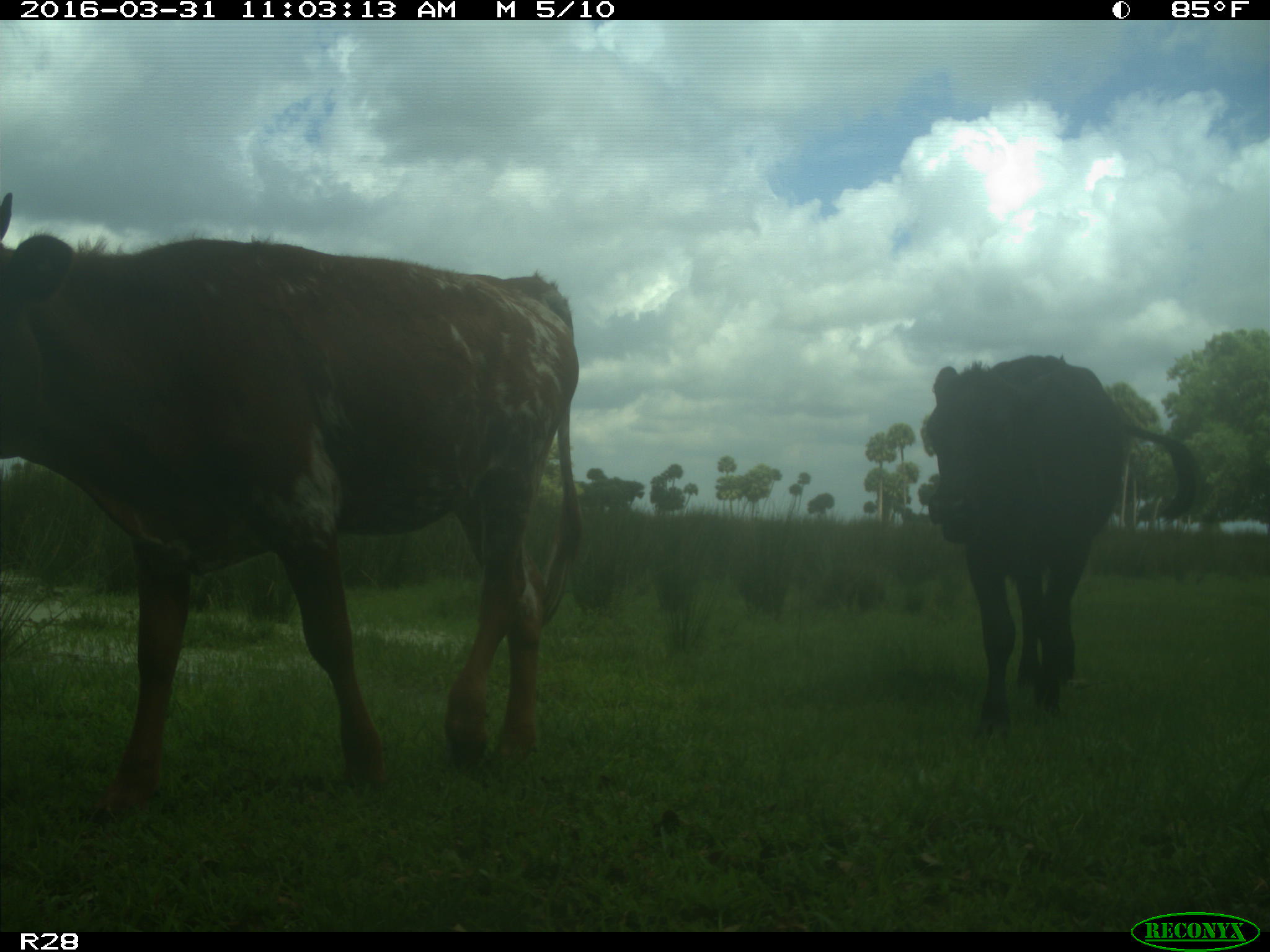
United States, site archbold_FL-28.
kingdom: Animalia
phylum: Chordata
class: Mammalia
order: Artiodactyla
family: Bovidae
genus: Bos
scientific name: Bos taurus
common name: domestic cow